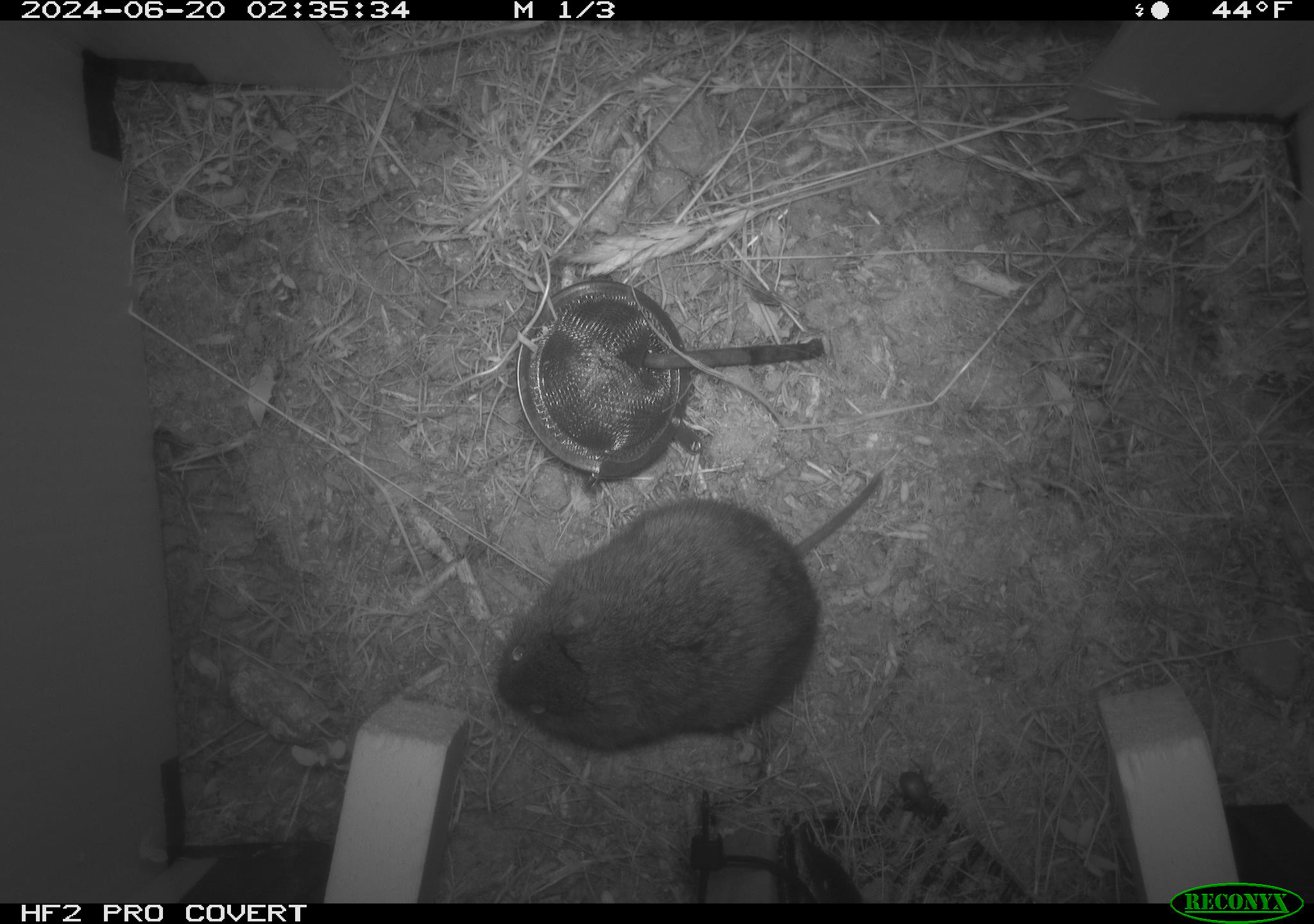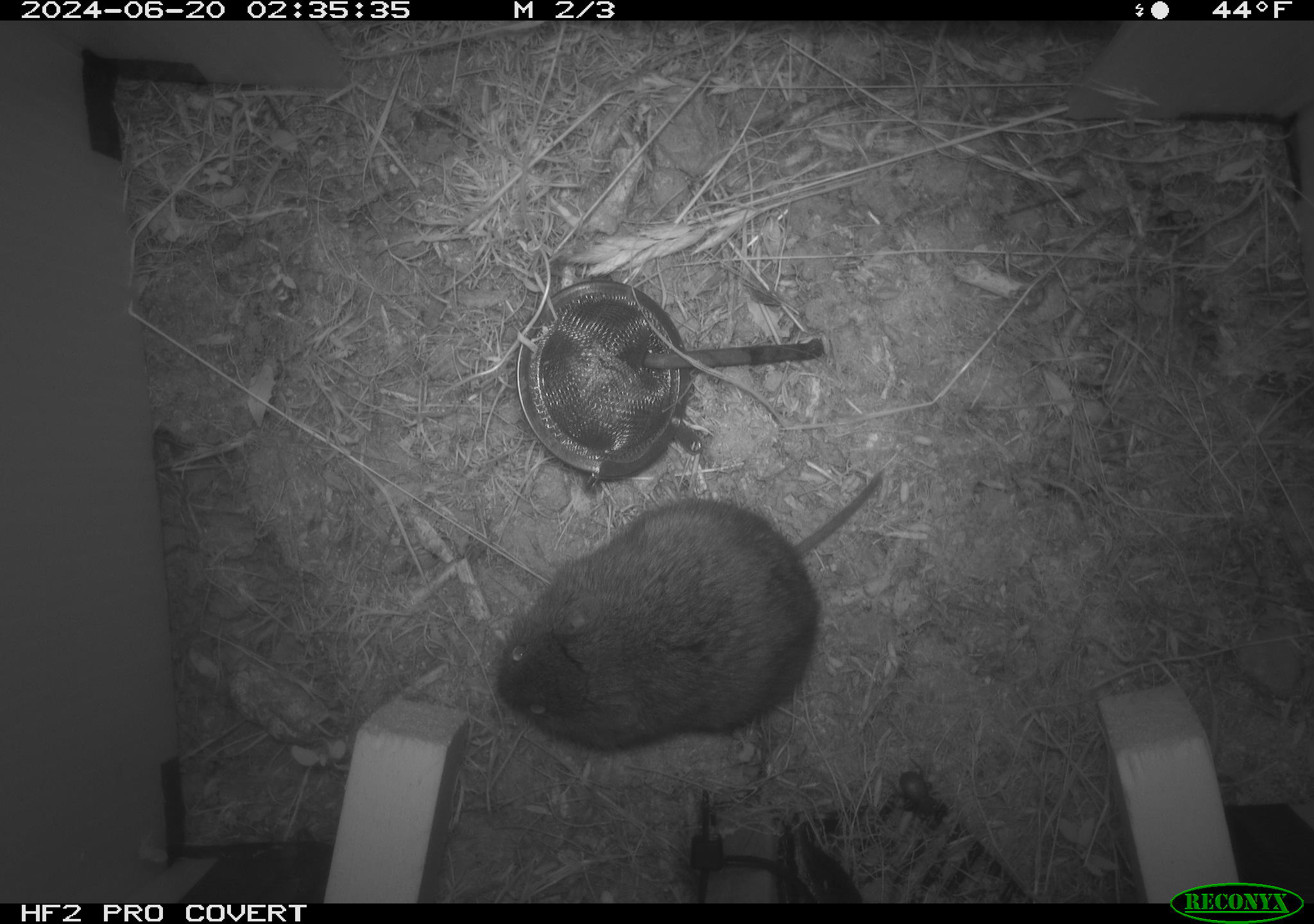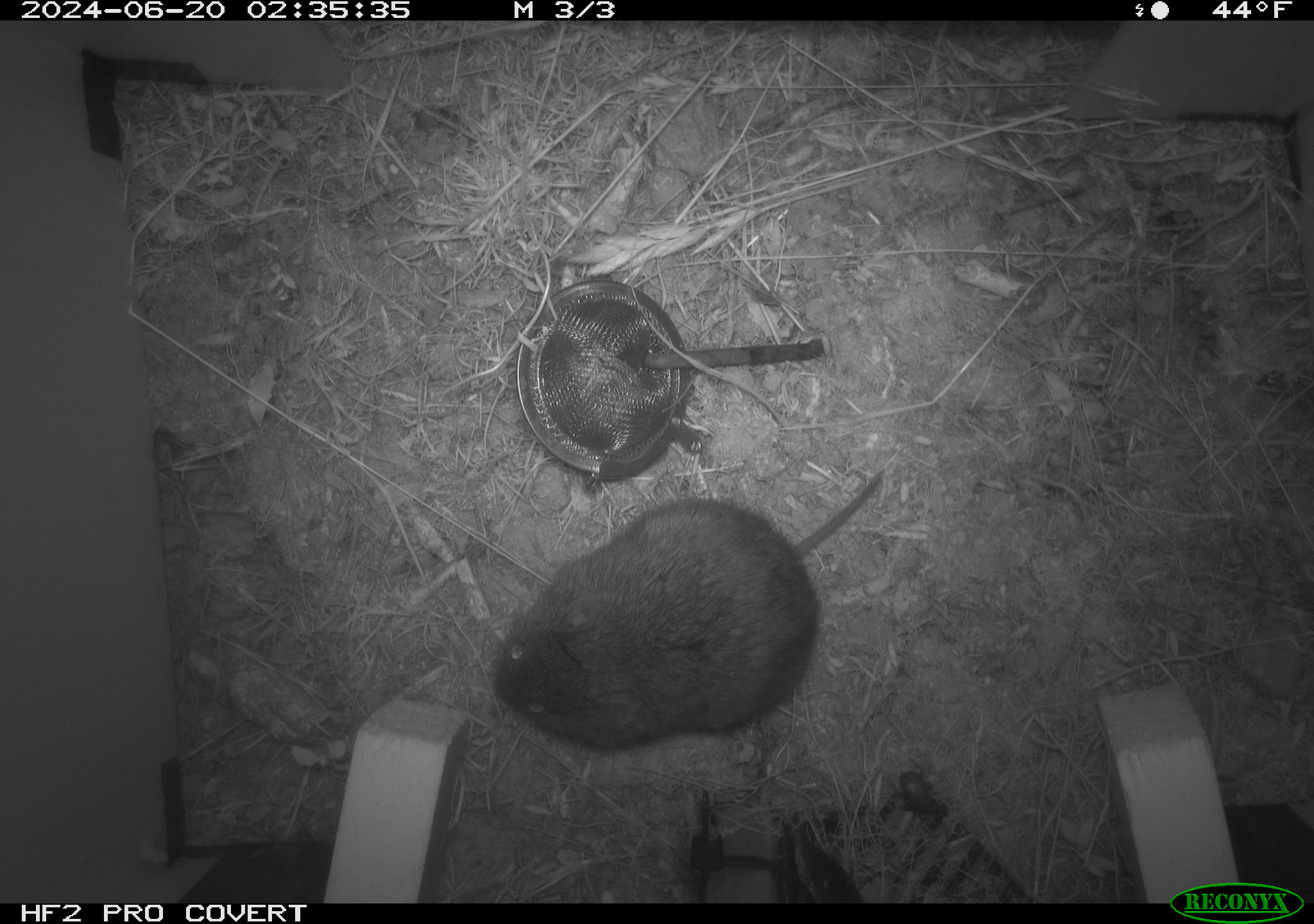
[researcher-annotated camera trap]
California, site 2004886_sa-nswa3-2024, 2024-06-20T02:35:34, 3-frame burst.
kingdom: Animalia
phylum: Chordata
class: Mammalia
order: Rodentia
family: Cricetidae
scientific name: Arvicolinae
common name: voles, lemmings, and muskrats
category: arvicolinae subfamily